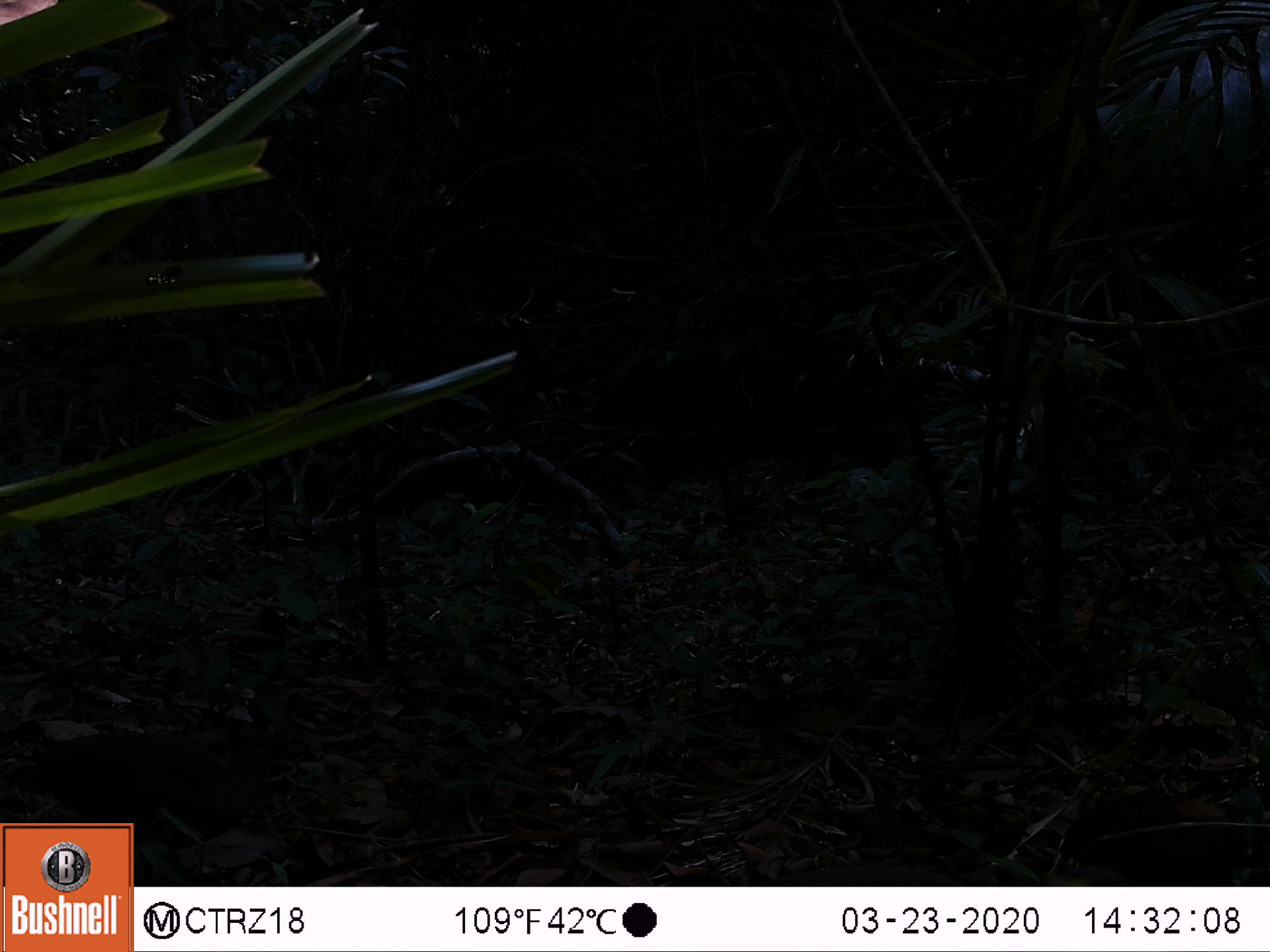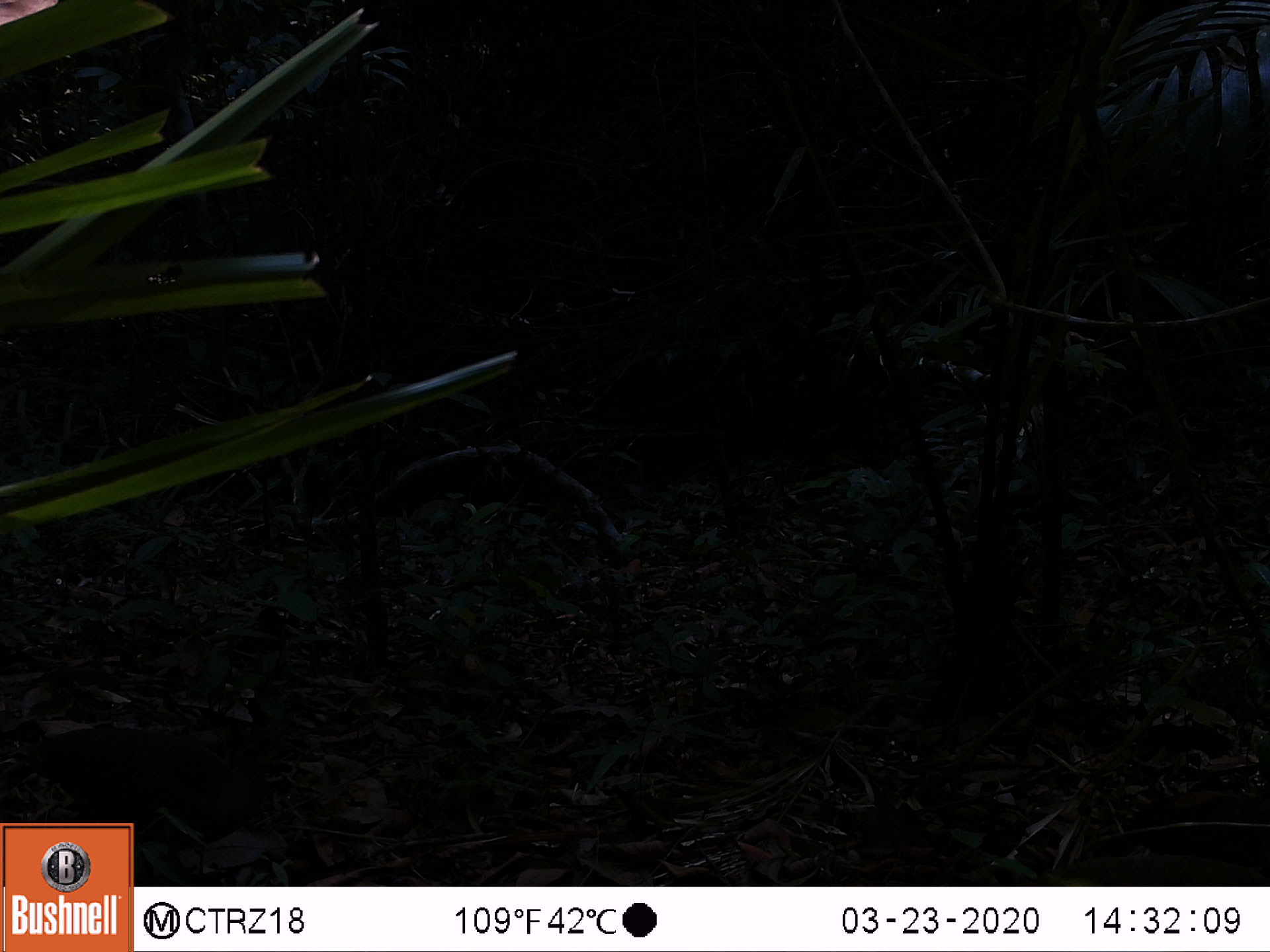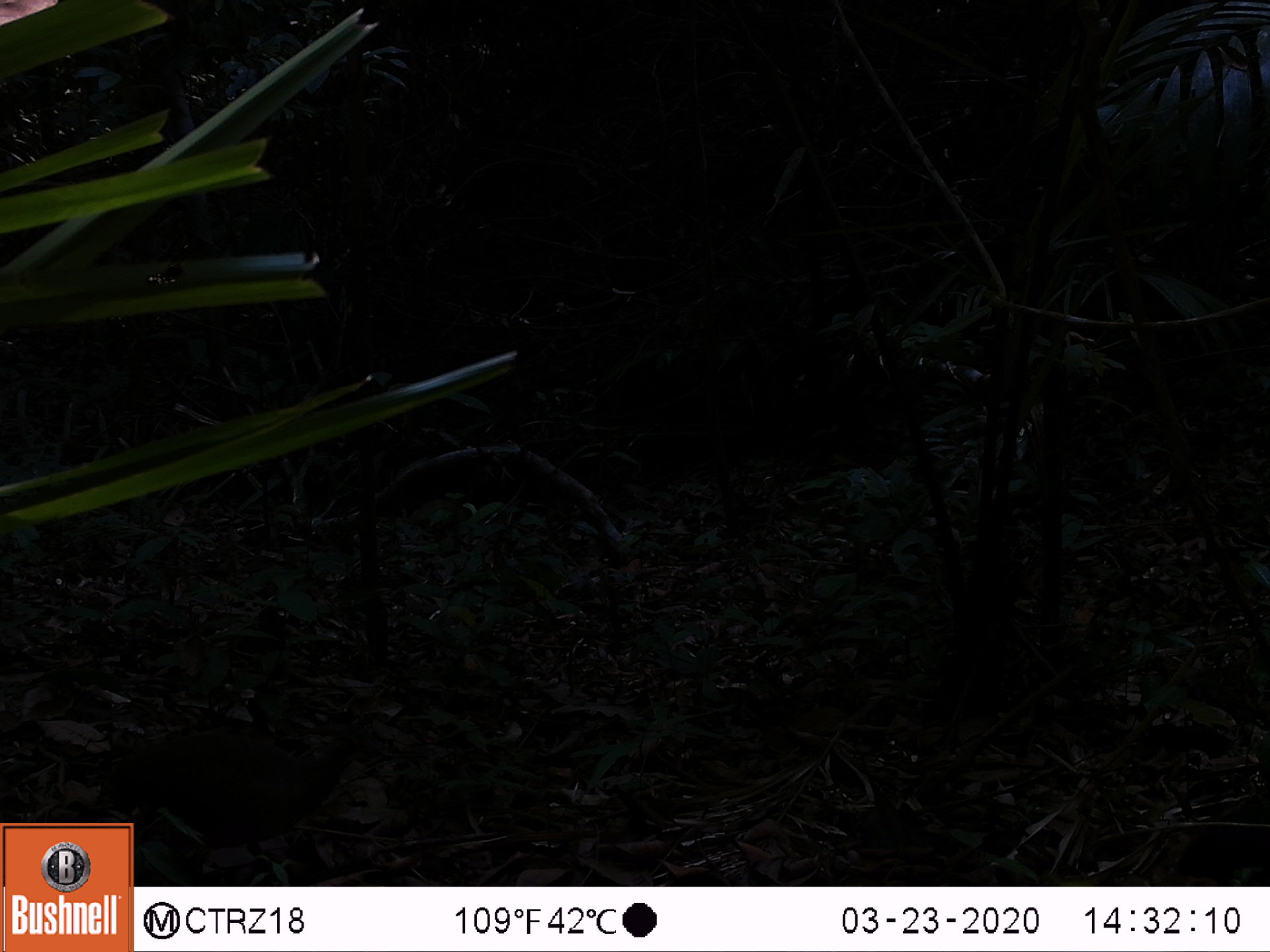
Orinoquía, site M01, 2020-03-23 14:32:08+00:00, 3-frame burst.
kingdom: Animalia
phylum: Chordata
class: Aves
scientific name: Aves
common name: bird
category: unknown bird